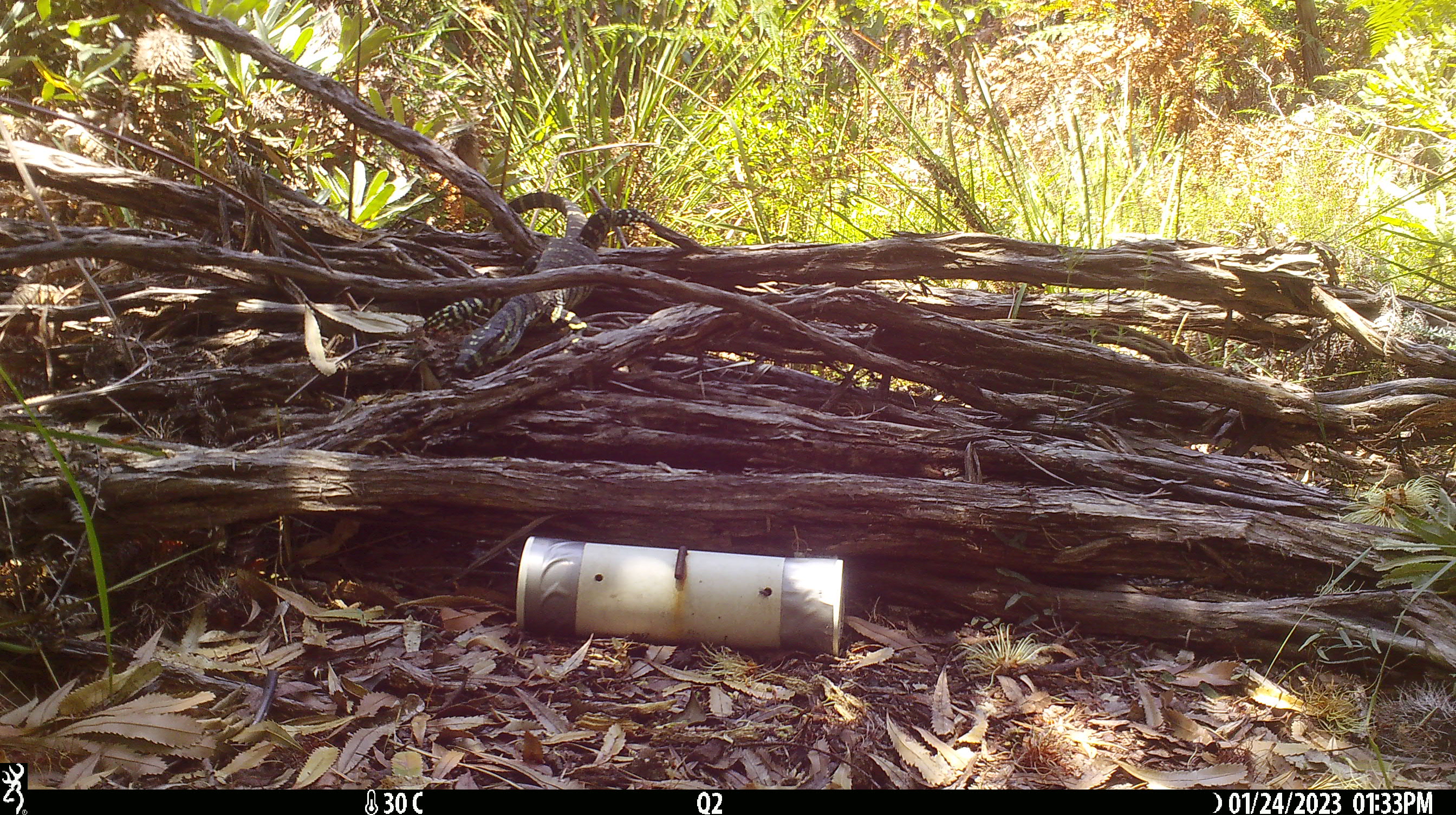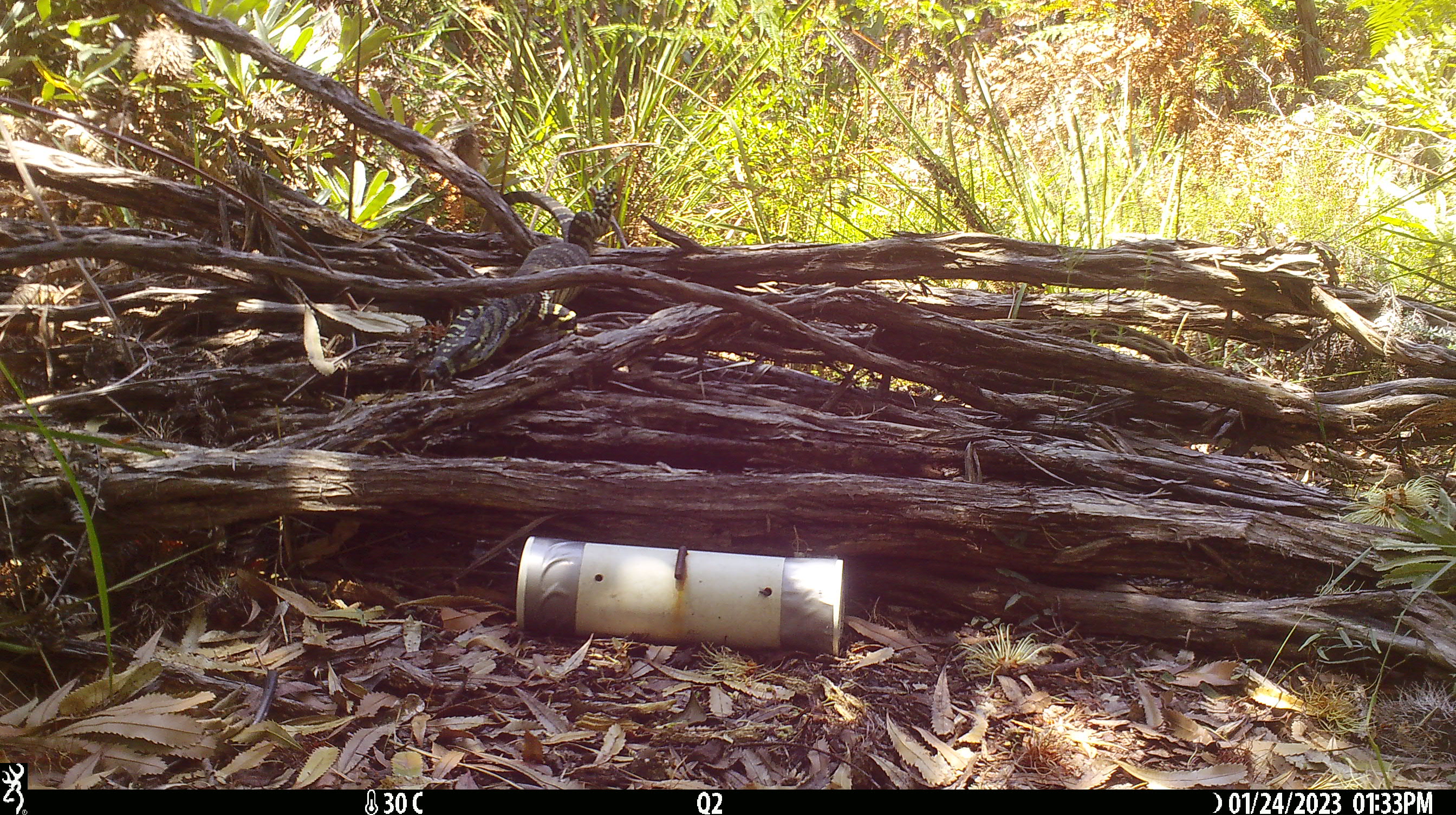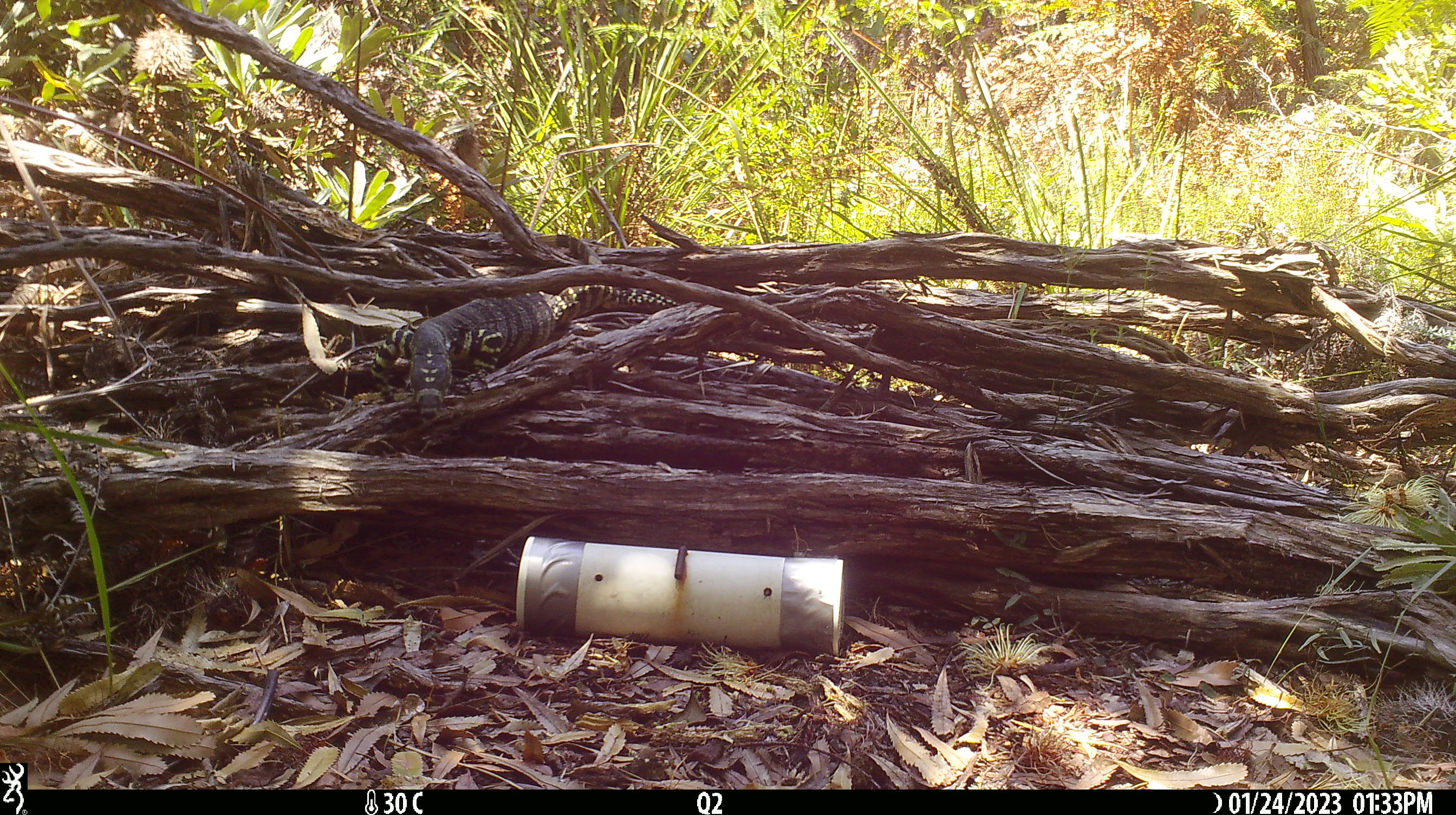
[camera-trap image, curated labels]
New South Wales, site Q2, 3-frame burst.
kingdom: Animalia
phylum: Chordata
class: Reptilia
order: Squamata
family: Varanidae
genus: Varanus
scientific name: Varanus varius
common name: lace monitor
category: goanna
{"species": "goanna (lace monitor) (Varanus varius)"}